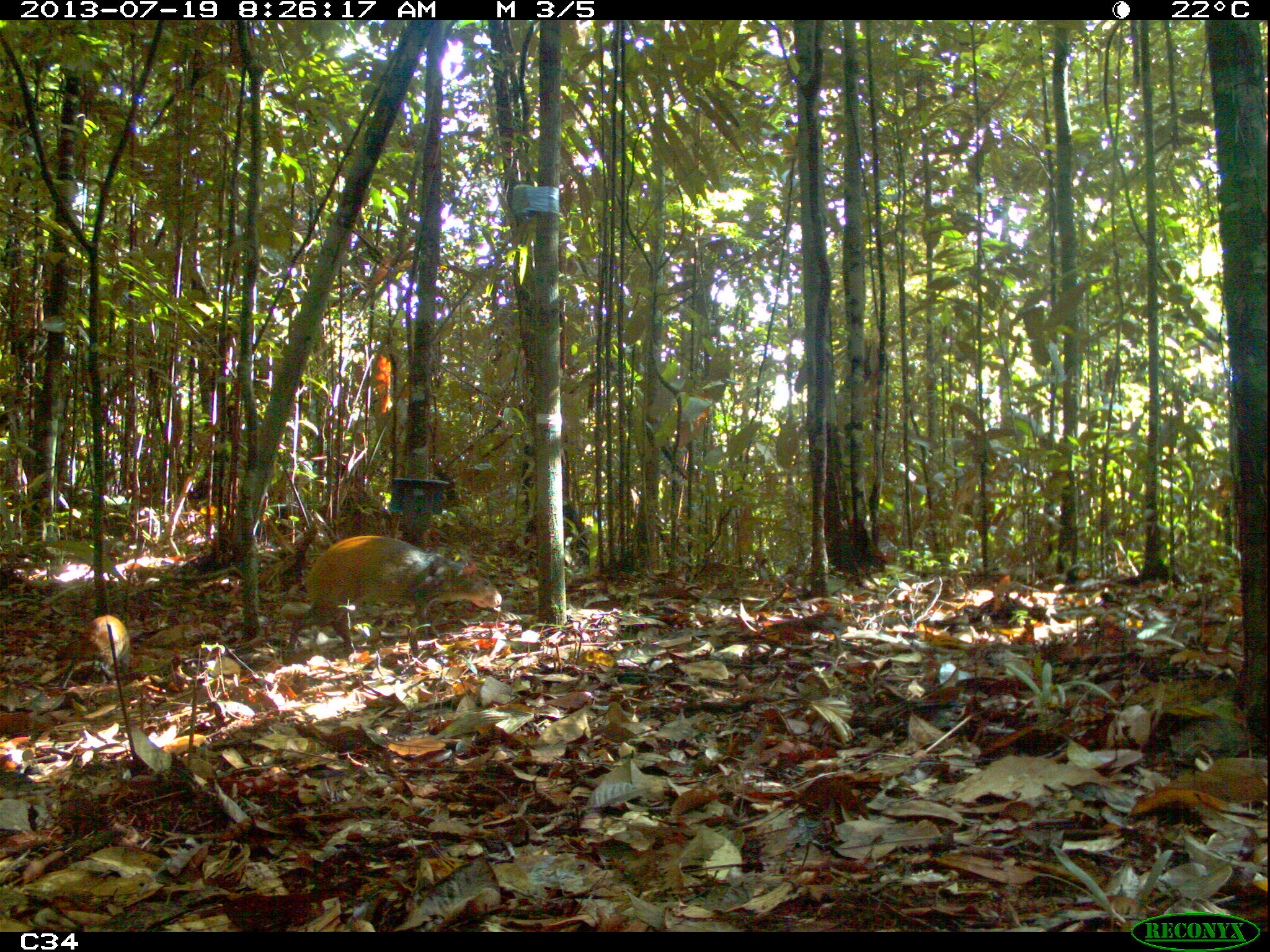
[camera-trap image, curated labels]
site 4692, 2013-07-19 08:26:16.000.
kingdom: Animalia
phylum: Chordata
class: Mammalia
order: Rodentia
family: Dasyproctidae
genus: Dasyprocta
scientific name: Dasyprocta leporina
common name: red-rumped agouti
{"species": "Dasyprocta leporina (red-rumped agouti)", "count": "2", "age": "adult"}